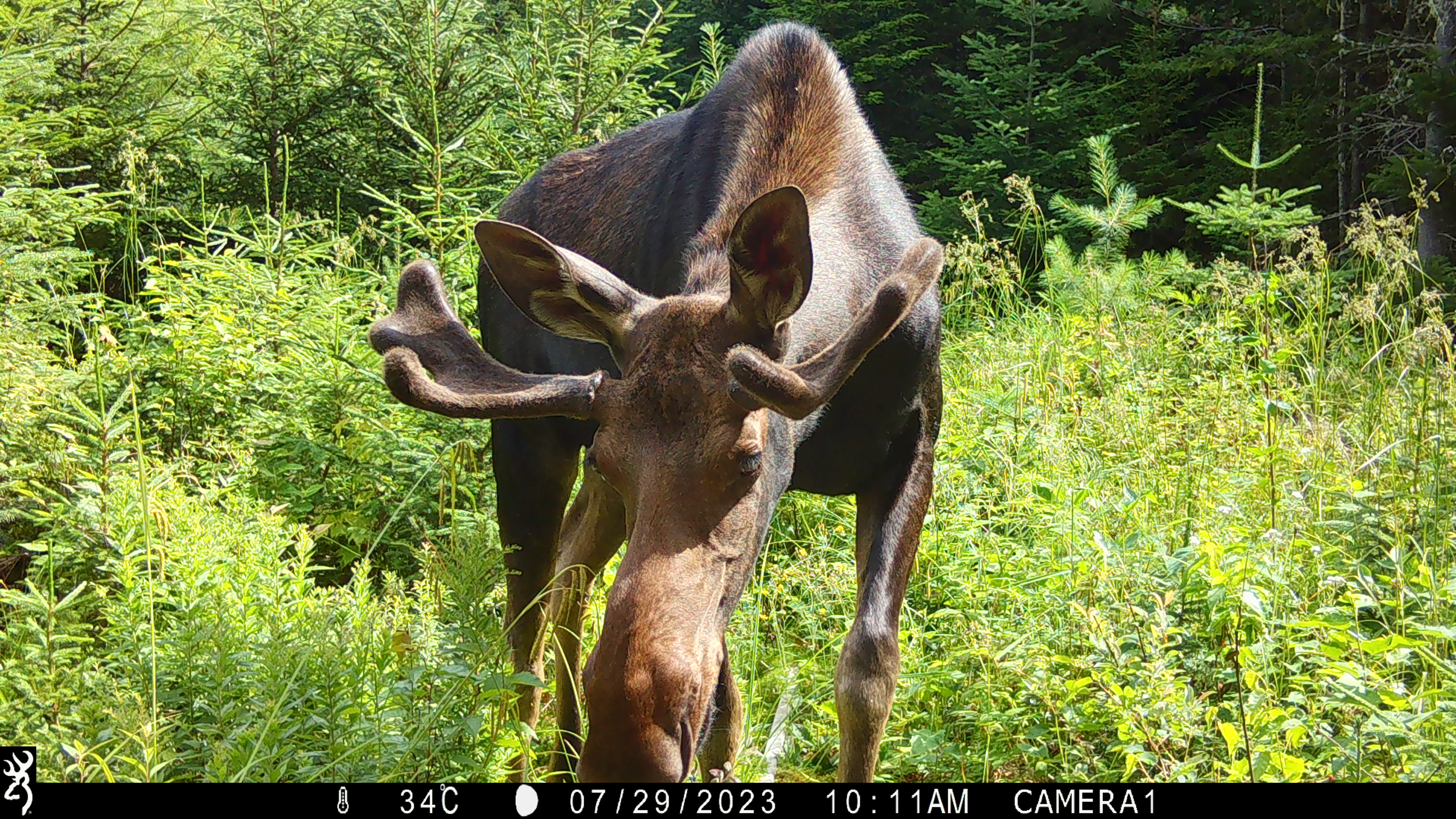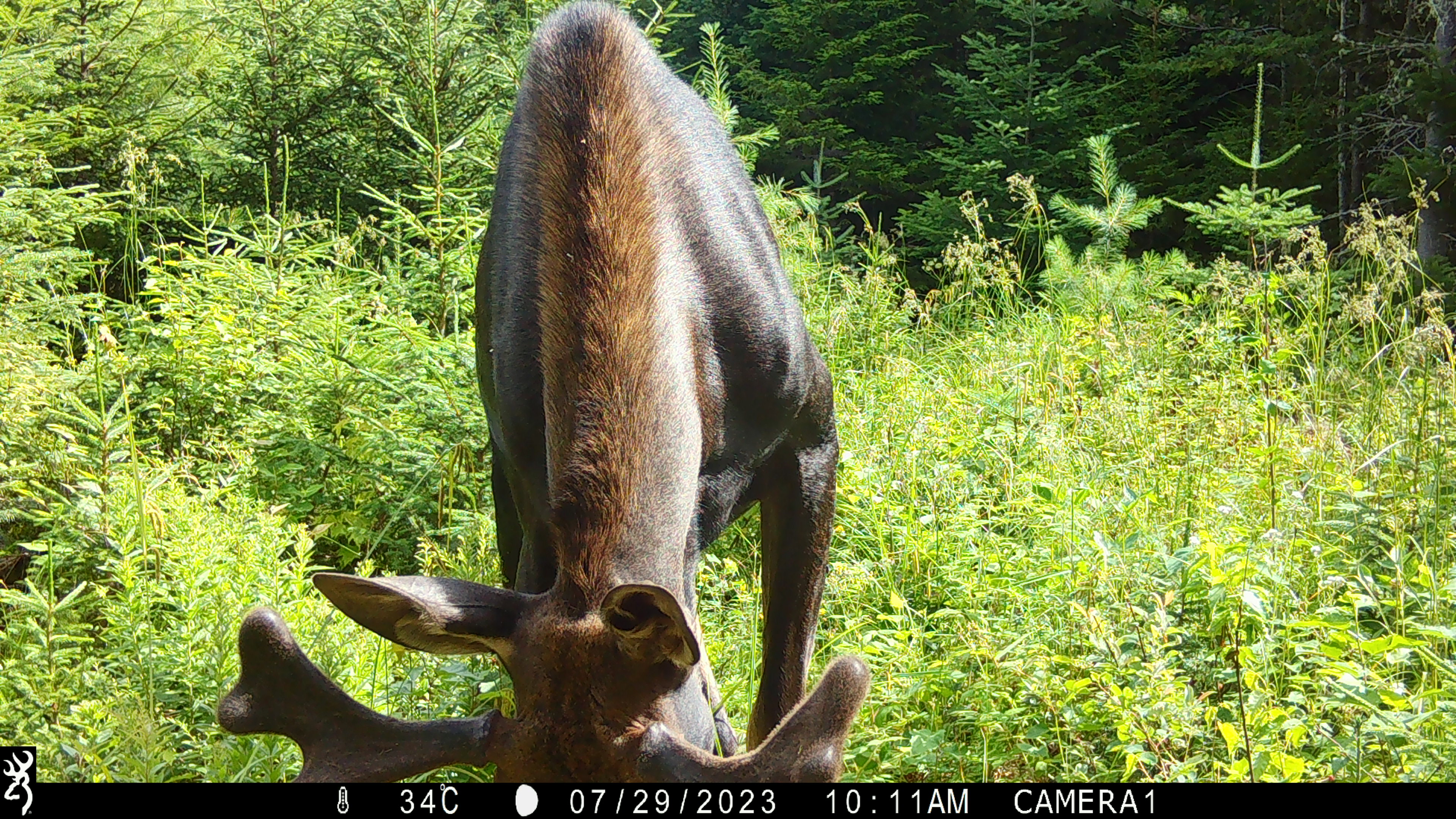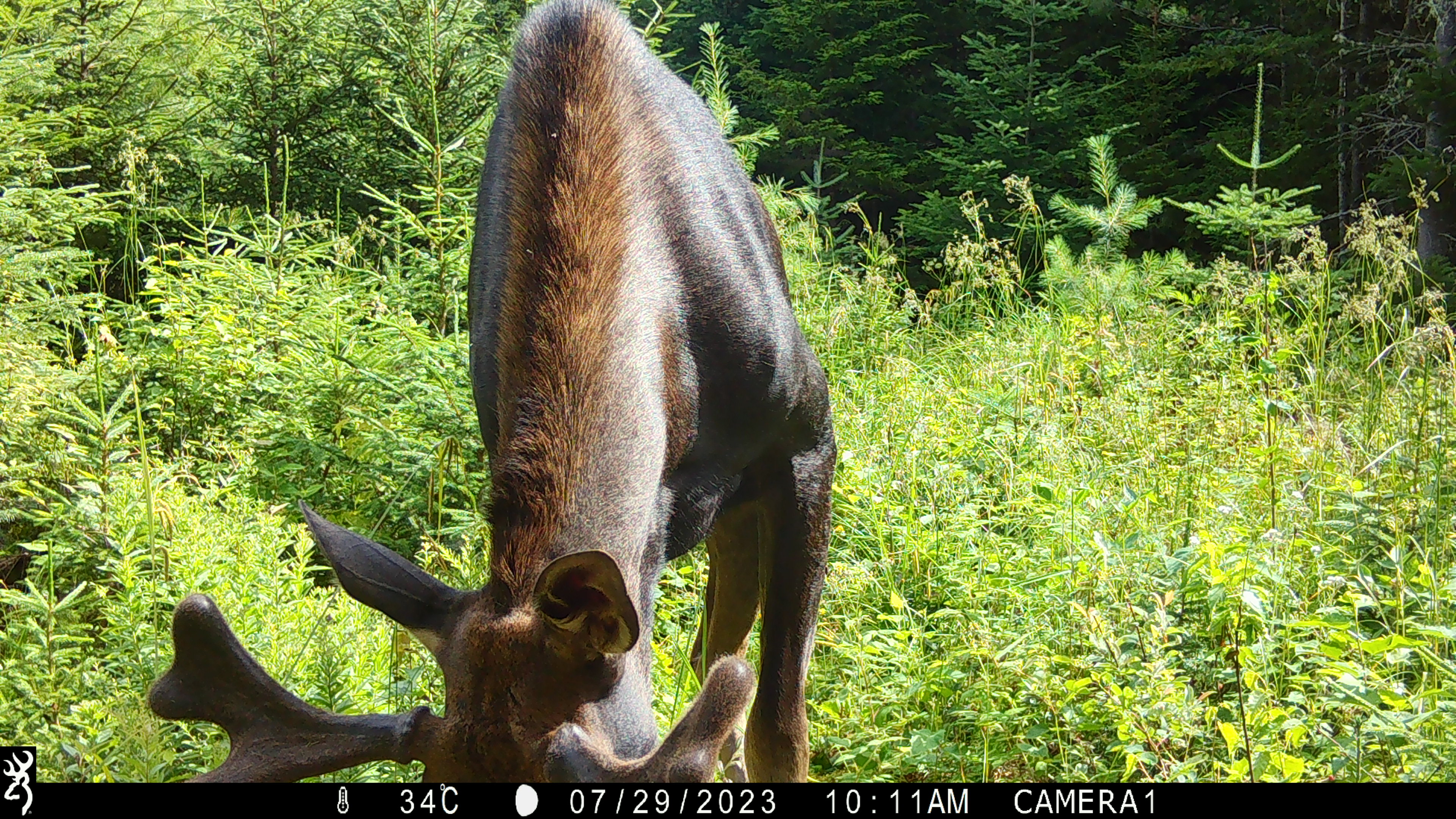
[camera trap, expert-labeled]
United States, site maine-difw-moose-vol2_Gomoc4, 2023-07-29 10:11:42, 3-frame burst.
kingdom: Animalia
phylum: Chordata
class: Mammalia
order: Artiodactyla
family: Cervidae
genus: Alces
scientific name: Alces alces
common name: moose